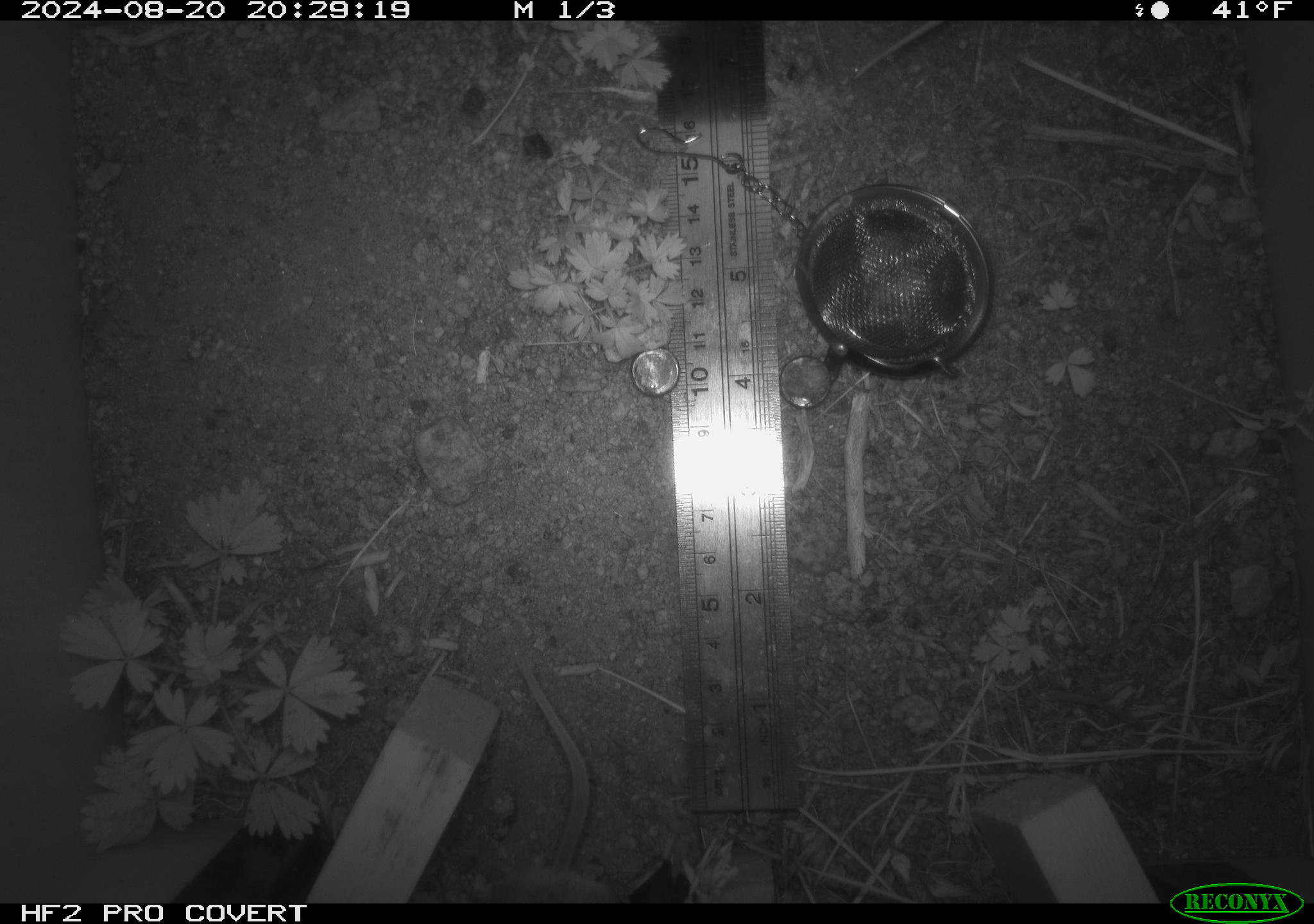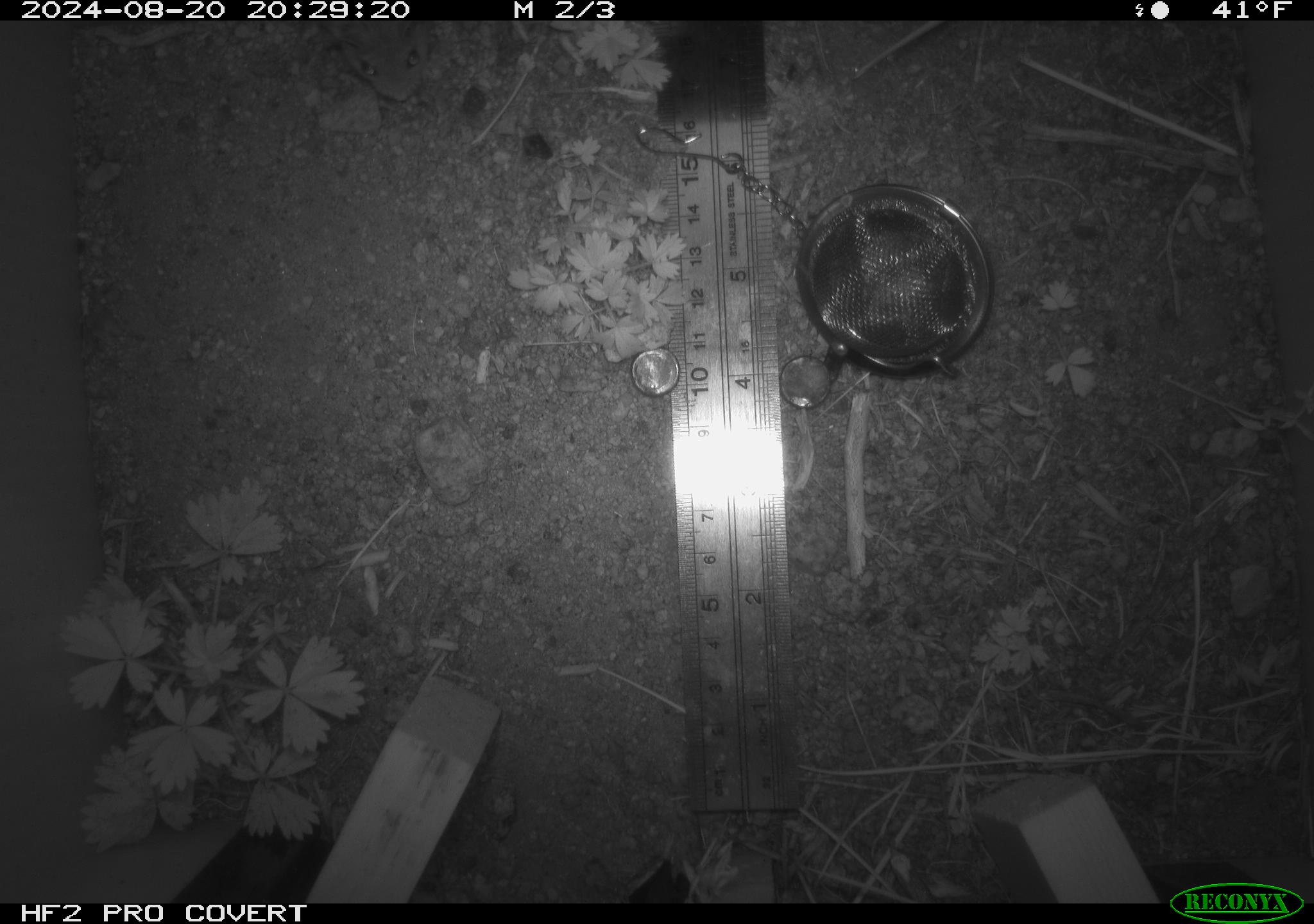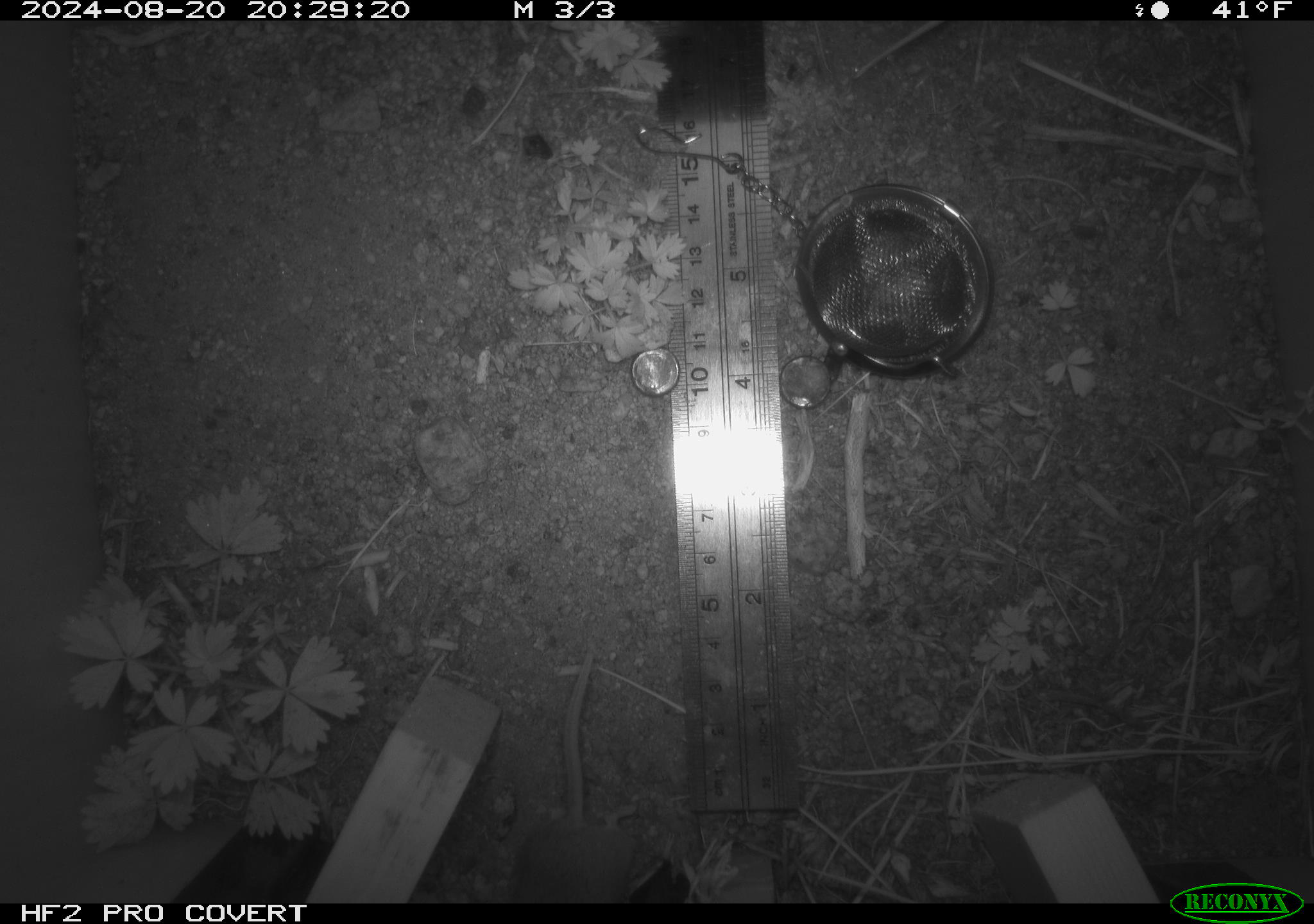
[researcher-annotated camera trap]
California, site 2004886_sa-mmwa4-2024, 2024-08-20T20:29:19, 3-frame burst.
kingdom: Animalia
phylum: Chordata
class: Mammalia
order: Rodentia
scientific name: Rodentia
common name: mouse species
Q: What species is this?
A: Mouse species (Rodentia).